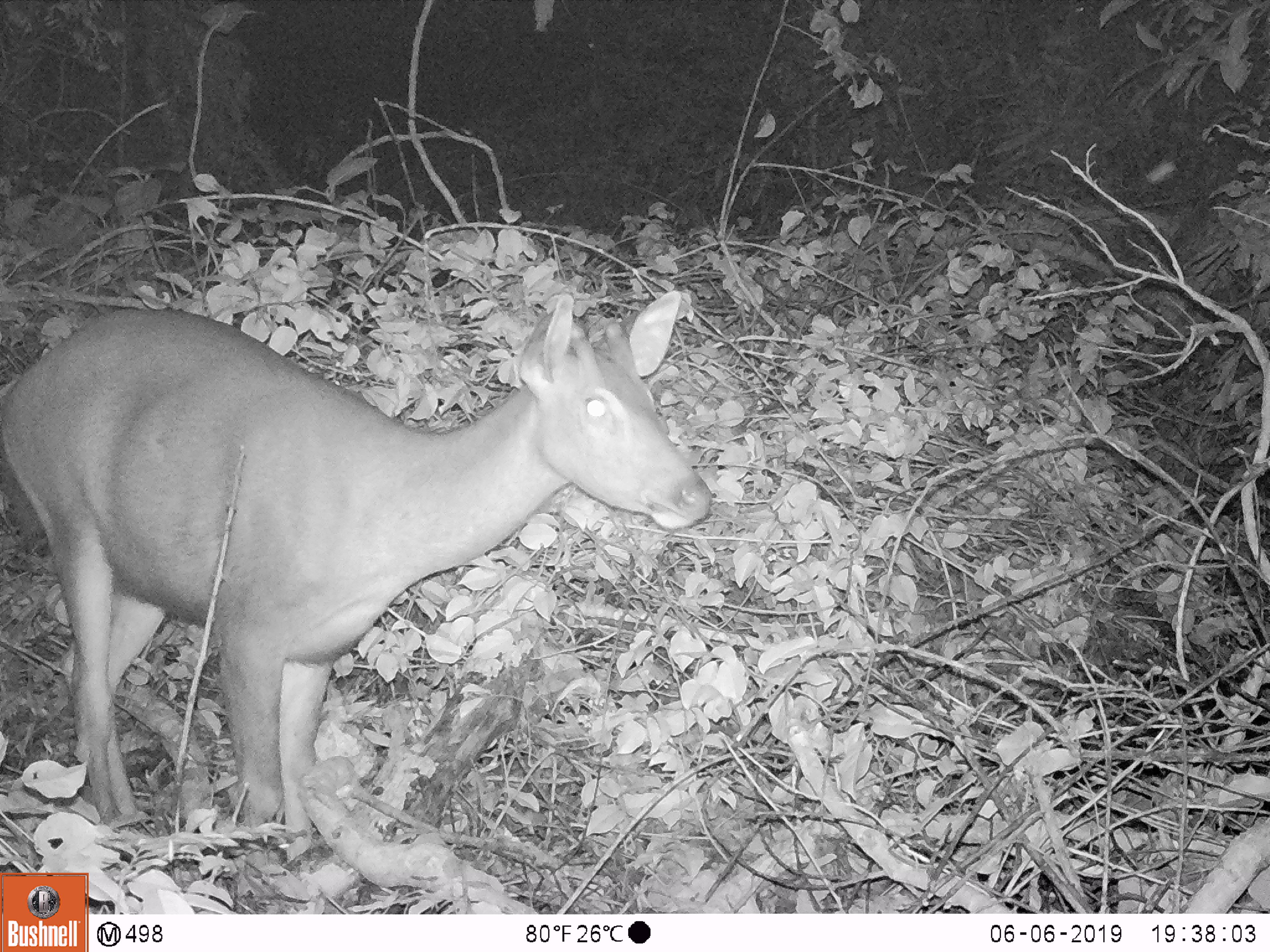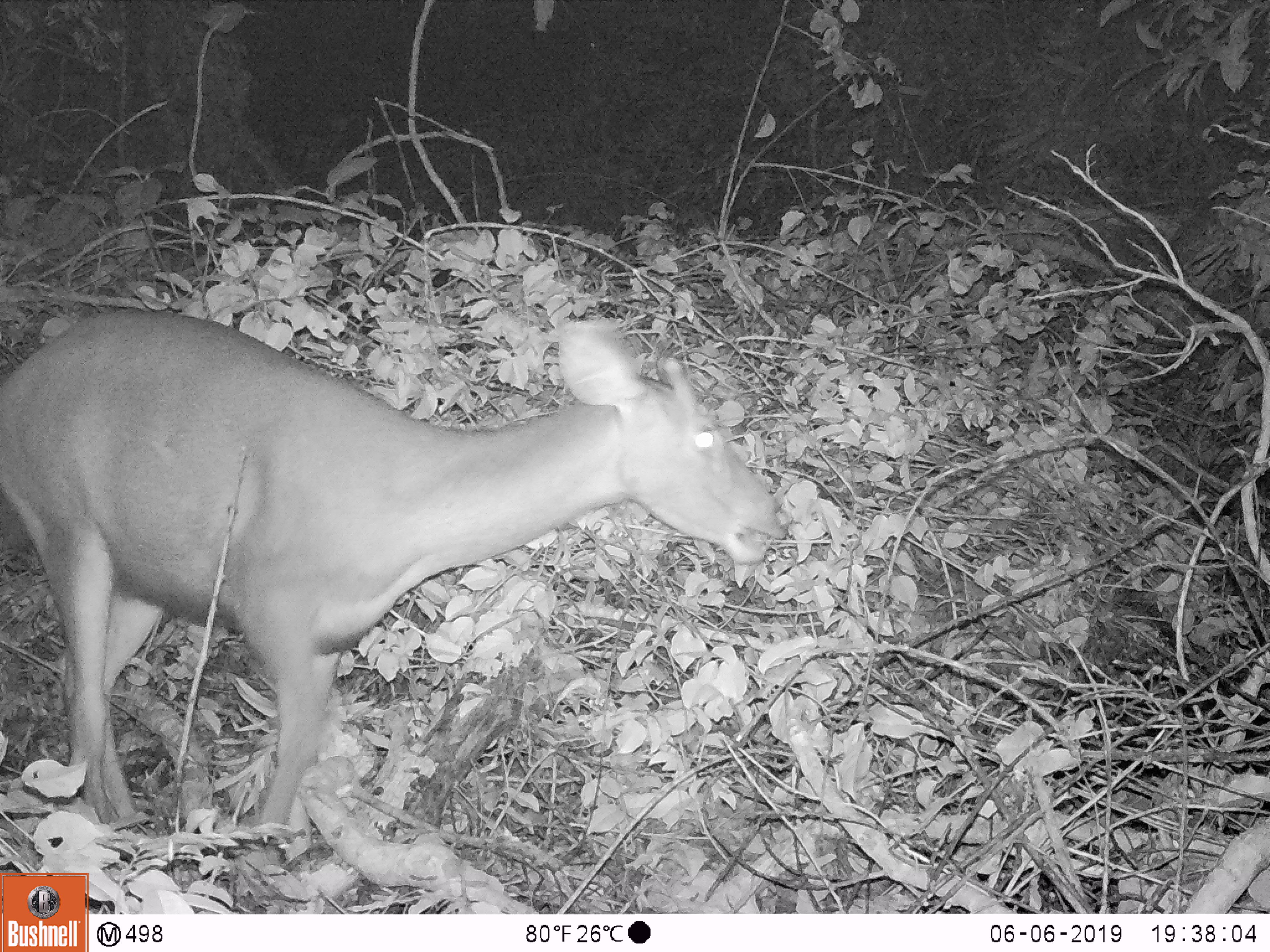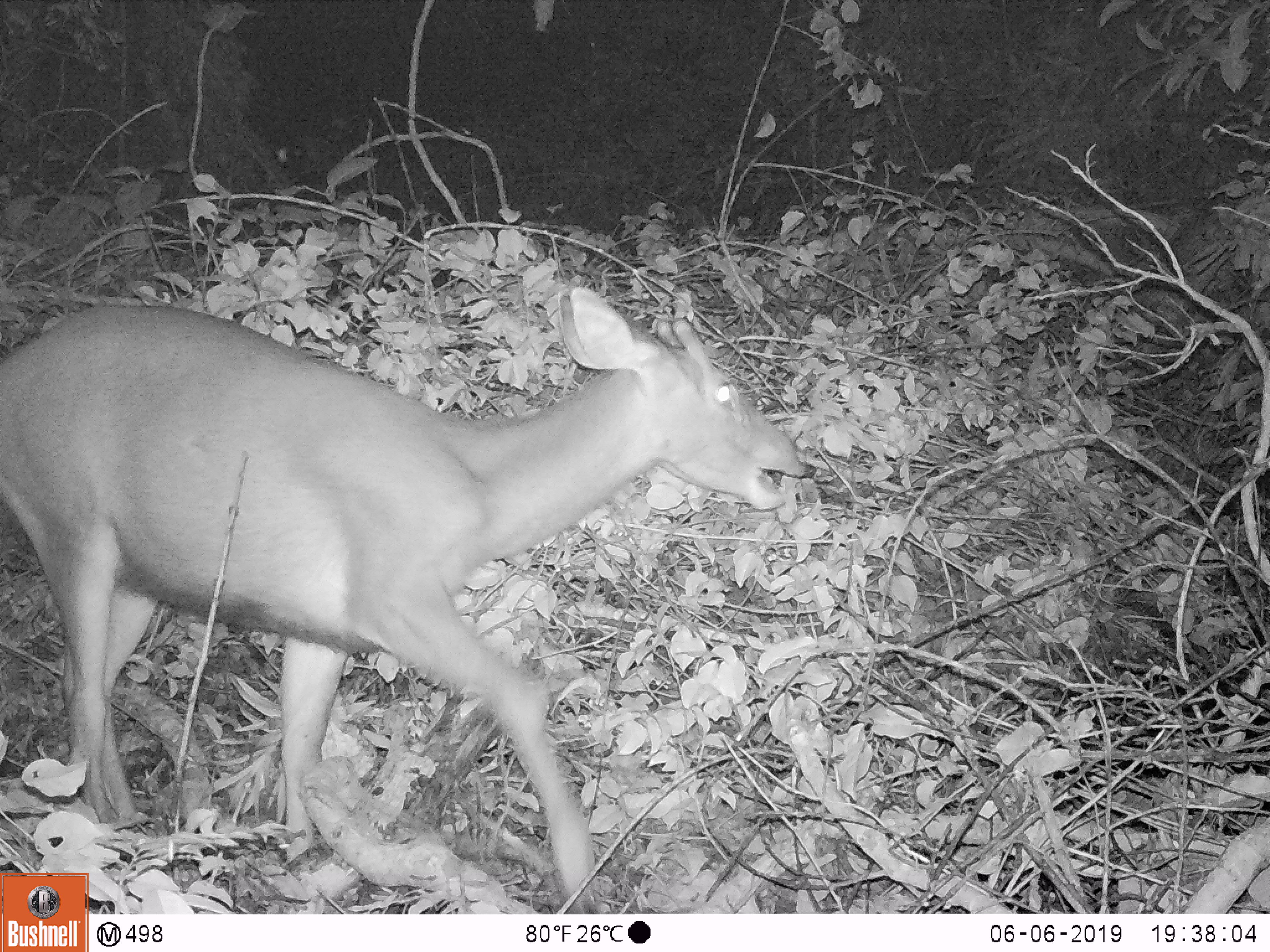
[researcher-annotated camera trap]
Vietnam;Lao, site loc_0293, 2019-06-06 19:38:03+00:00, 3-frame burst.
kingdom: Animalia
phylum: Chordata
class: Mammalia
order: Artiodactyla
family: Cervidae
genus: Rusa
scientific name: Rusa unicolor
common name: sambar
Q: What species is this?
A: Sambar (Rusa unicolor).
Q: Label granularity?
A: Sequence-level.